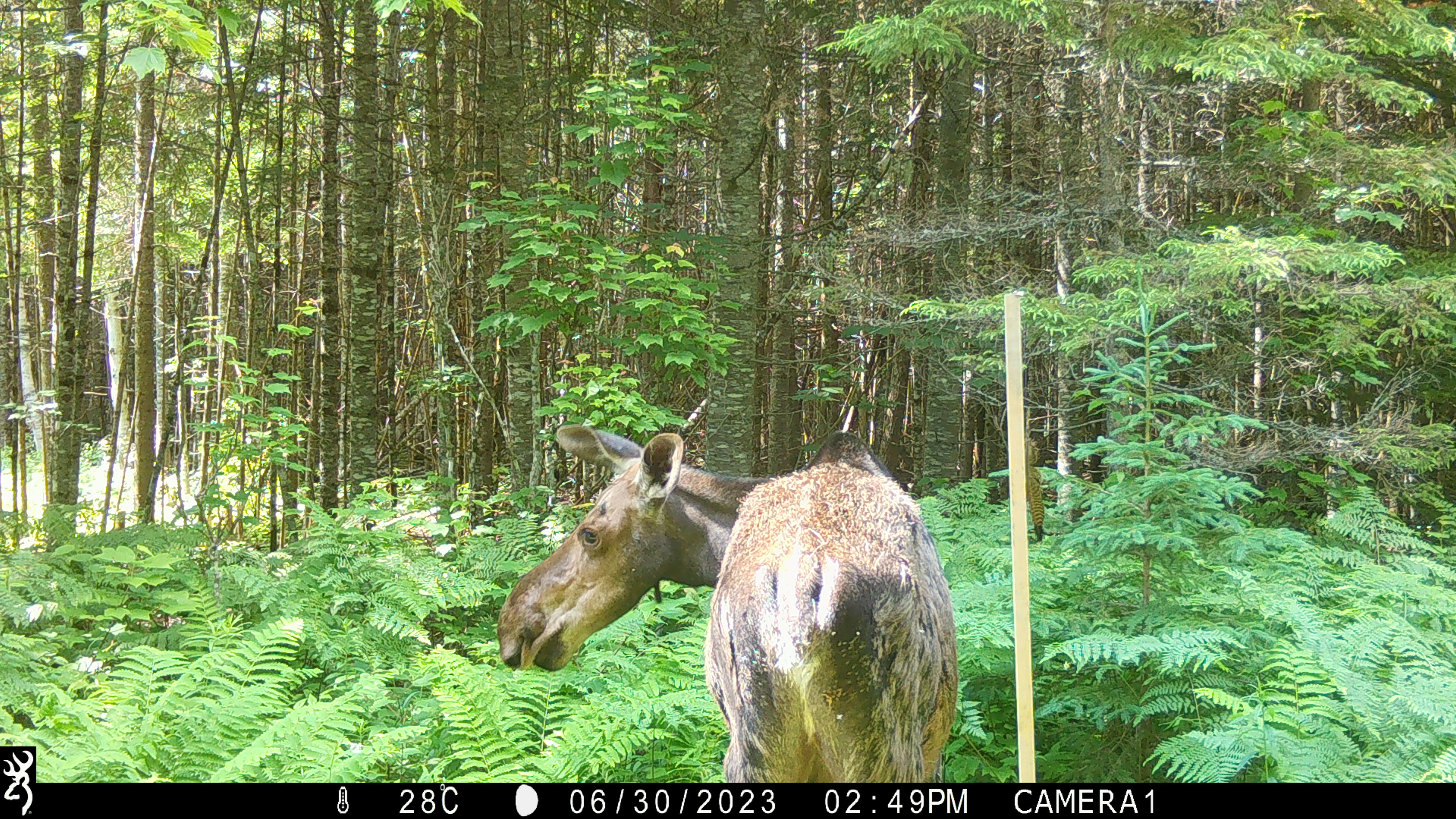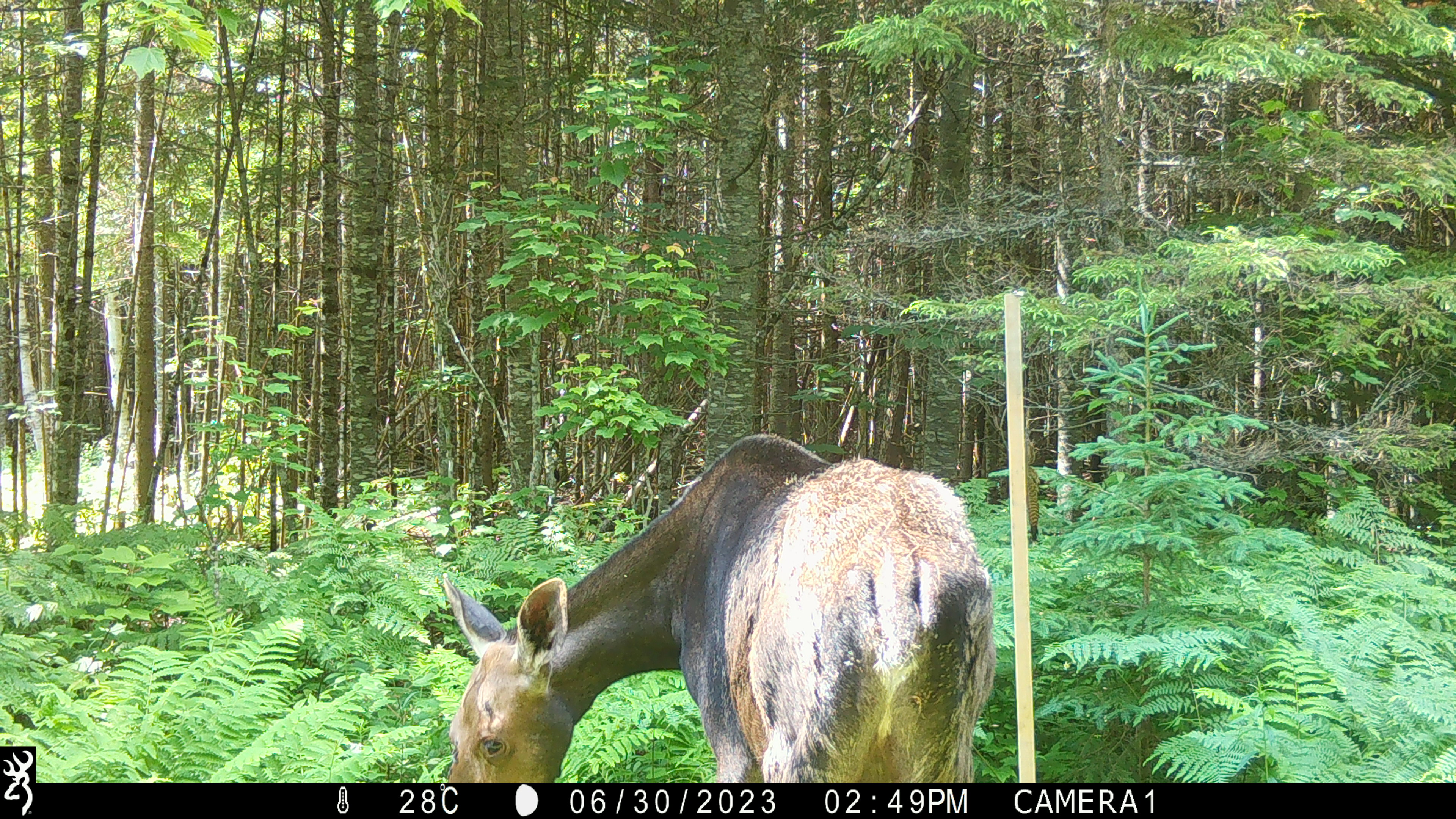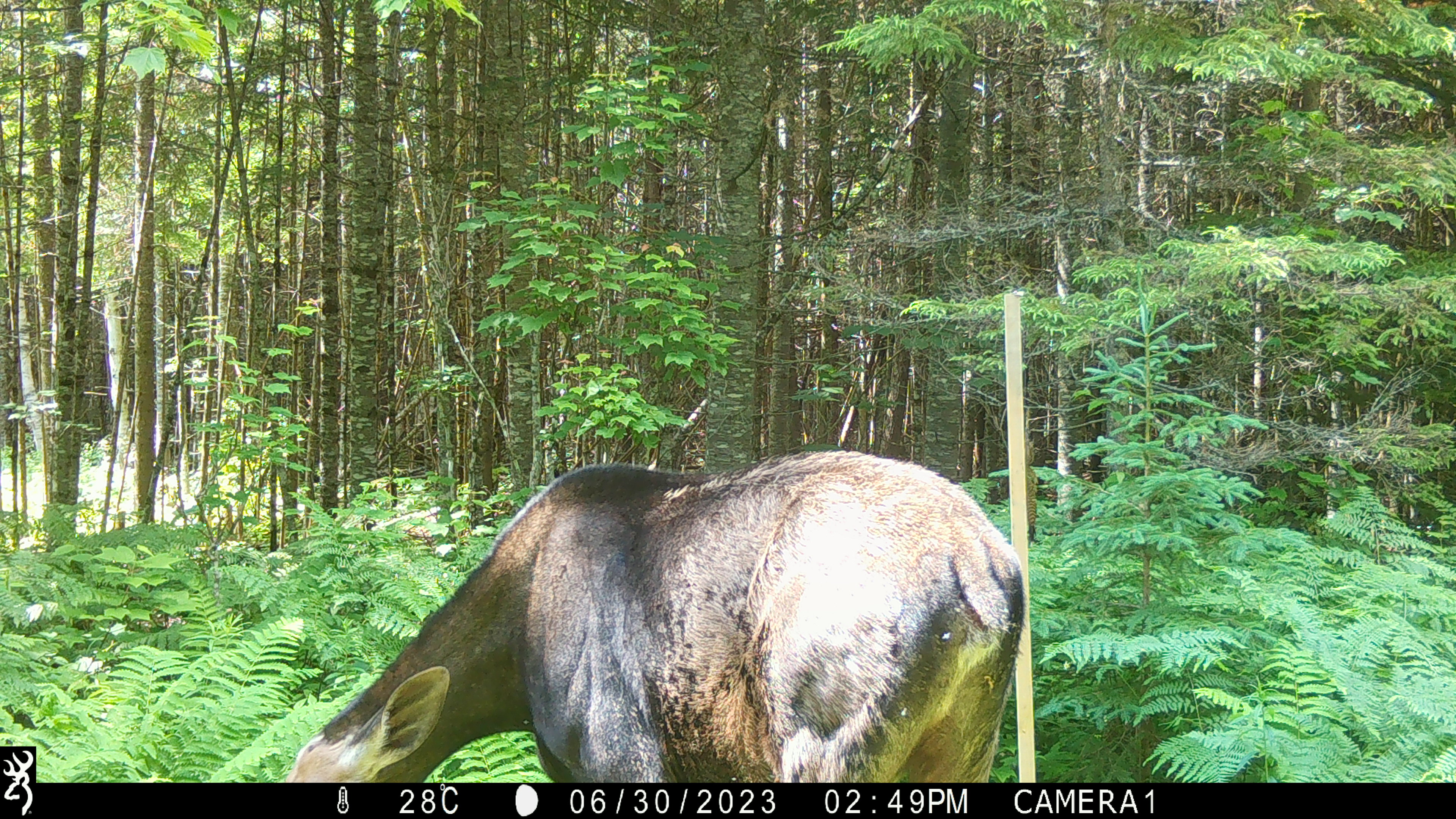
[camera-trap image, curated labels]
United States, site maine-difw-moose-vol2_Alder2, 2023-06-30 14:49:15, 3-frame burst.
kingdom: Animalia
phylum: Chordata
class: Mammalia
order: Artiodactyla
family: Cervidae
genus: Alces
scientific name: Alces alces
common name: moose